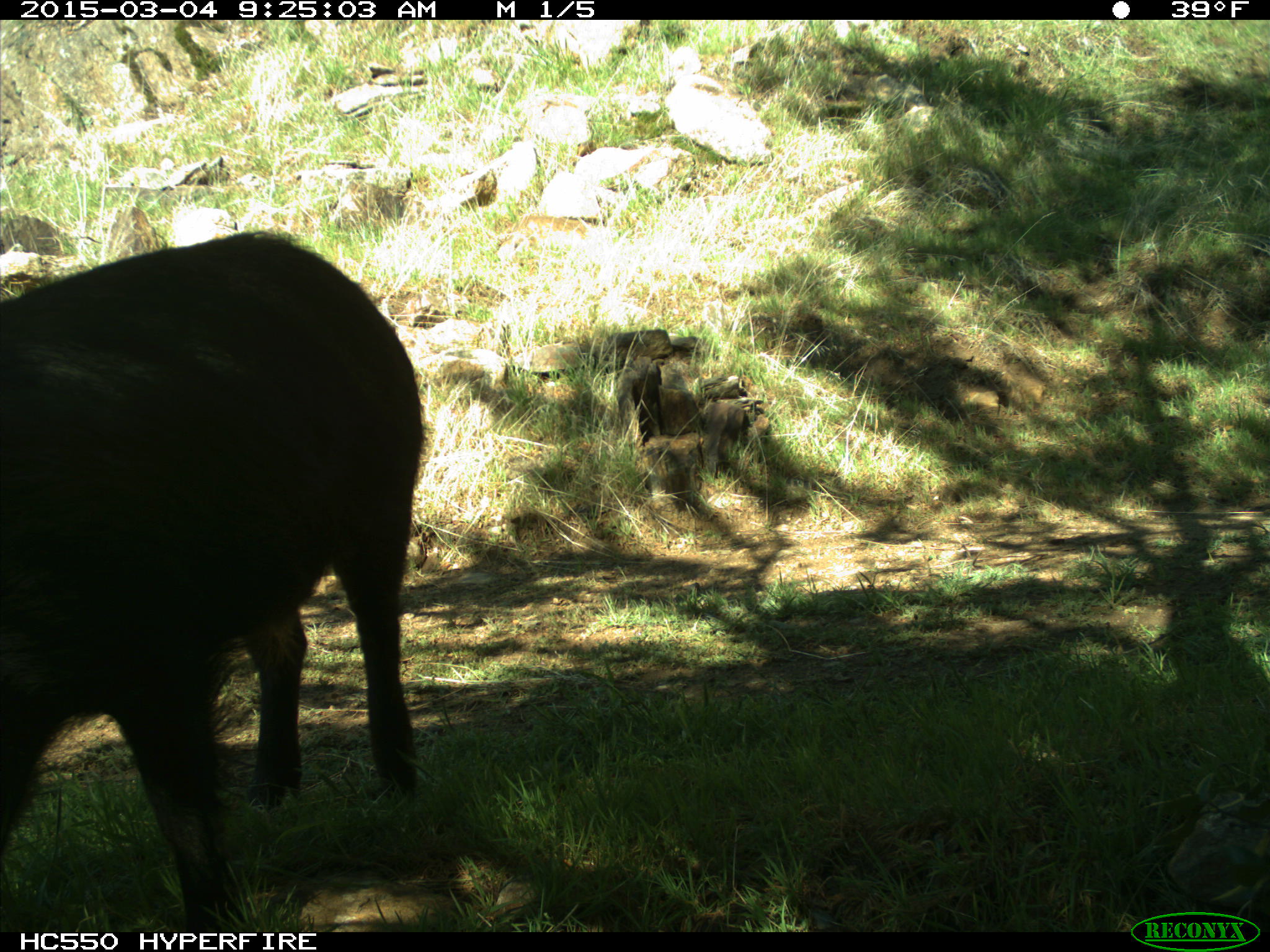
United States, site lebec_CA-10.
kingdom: Animalia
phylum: Chordata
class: Mammalia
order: Artiodactyla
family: Suidae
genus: Sus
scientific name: Sus scrofa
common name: wild boar